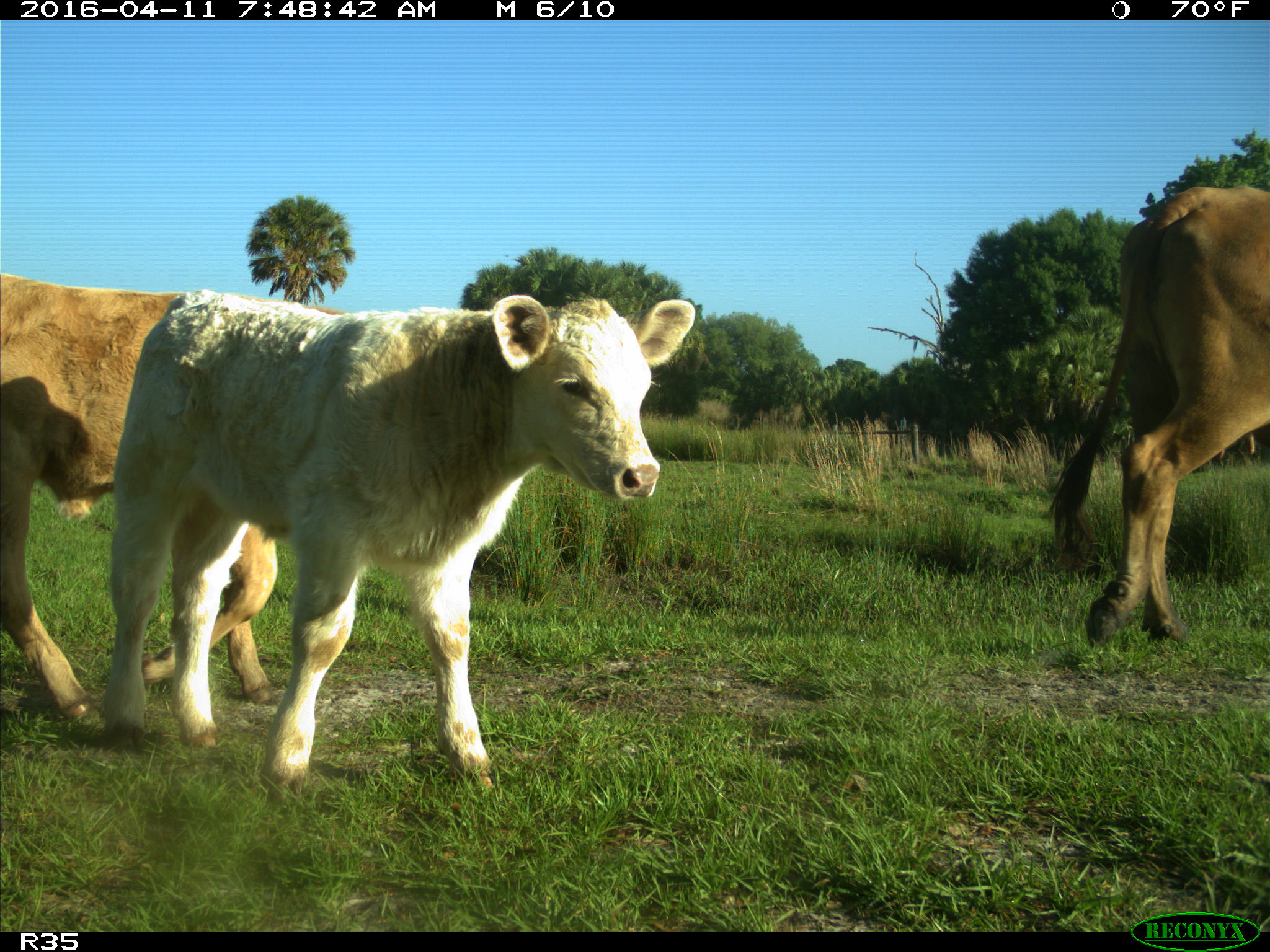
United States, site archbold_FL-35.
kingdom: Animalia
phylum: Chordata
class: Mammalia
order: Artiodactyla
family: Bovidae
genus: Bos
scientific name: Bos taurus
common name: domestic cow